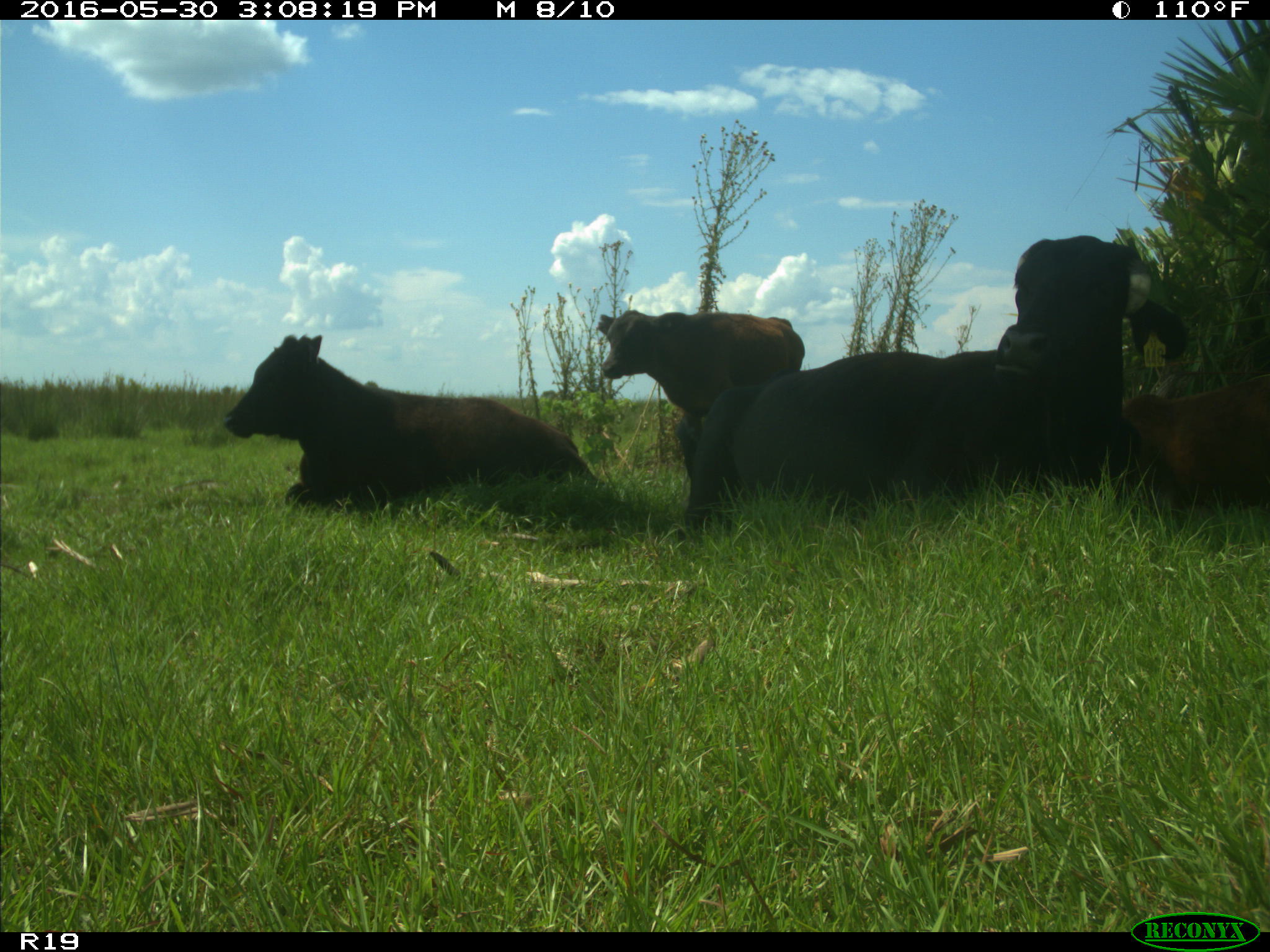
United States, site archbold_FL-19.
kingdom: Animalia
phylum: Chordata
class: Mammalia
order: Artiodactyla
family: Bovidae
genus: Bos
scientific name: Bos taurus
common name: domestic cow